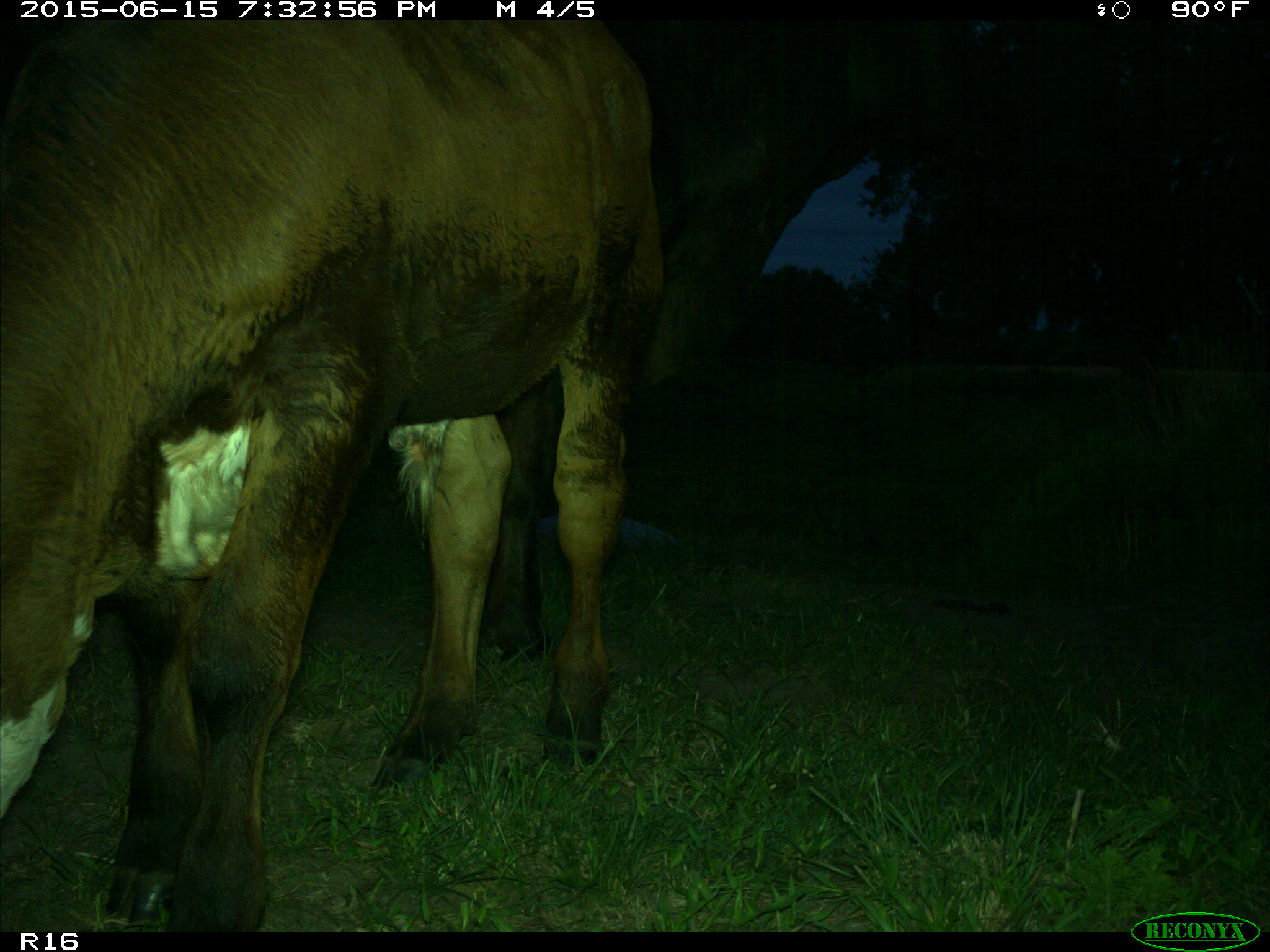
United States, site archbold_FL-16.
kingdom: Animalia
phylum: Chordata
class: Mammalia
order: Artiodactyla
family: Bovidae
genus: Bos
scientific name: Bos taurus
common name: domestic cow